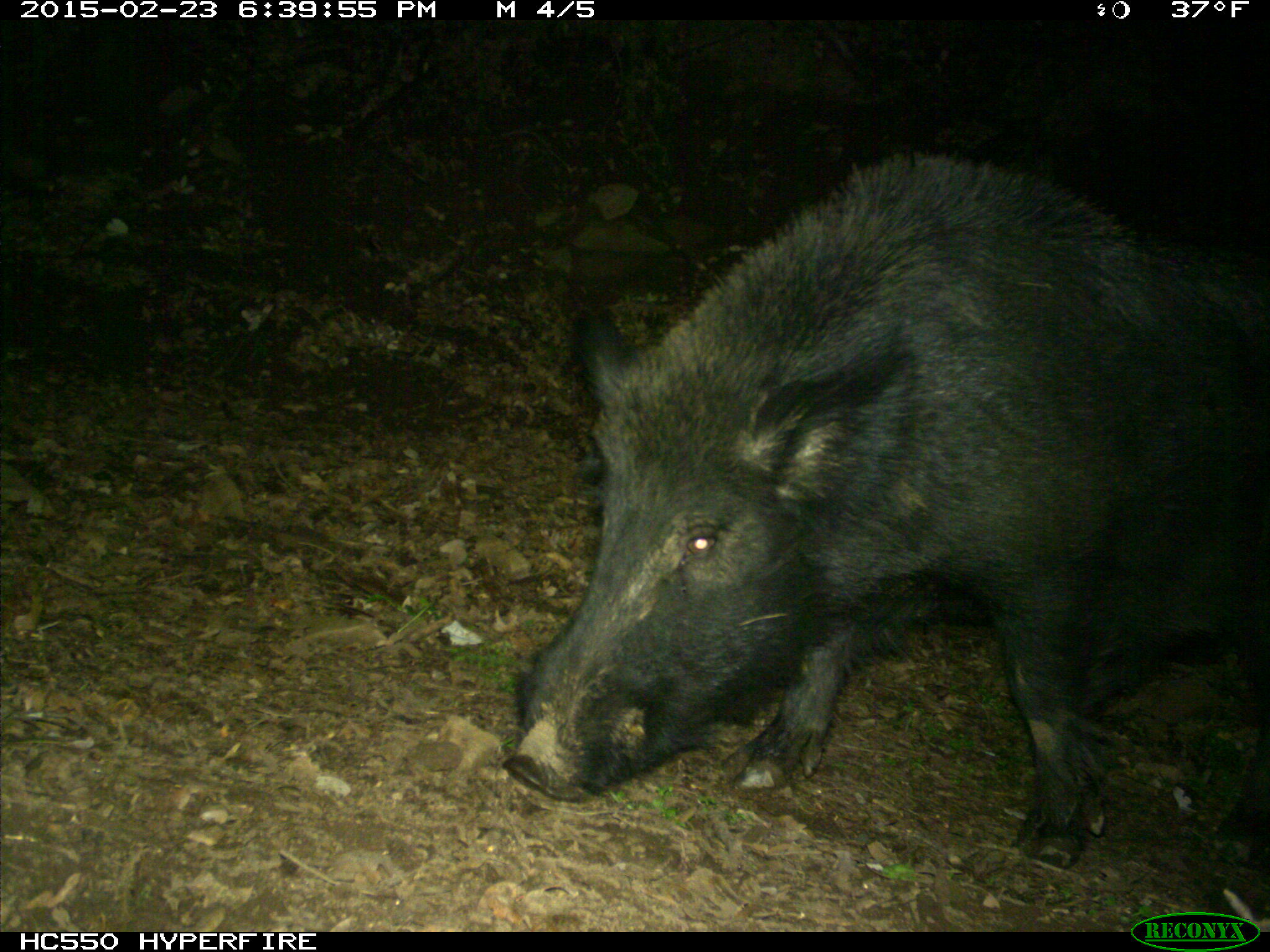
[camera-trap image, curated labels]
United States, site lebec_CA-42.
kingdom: Animalia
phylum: Chordata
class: Mammalia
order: Artiodactyla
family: Suidae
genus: Sus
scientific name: Sus scrofa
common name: wild boar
Sus scrofa (wild boar).